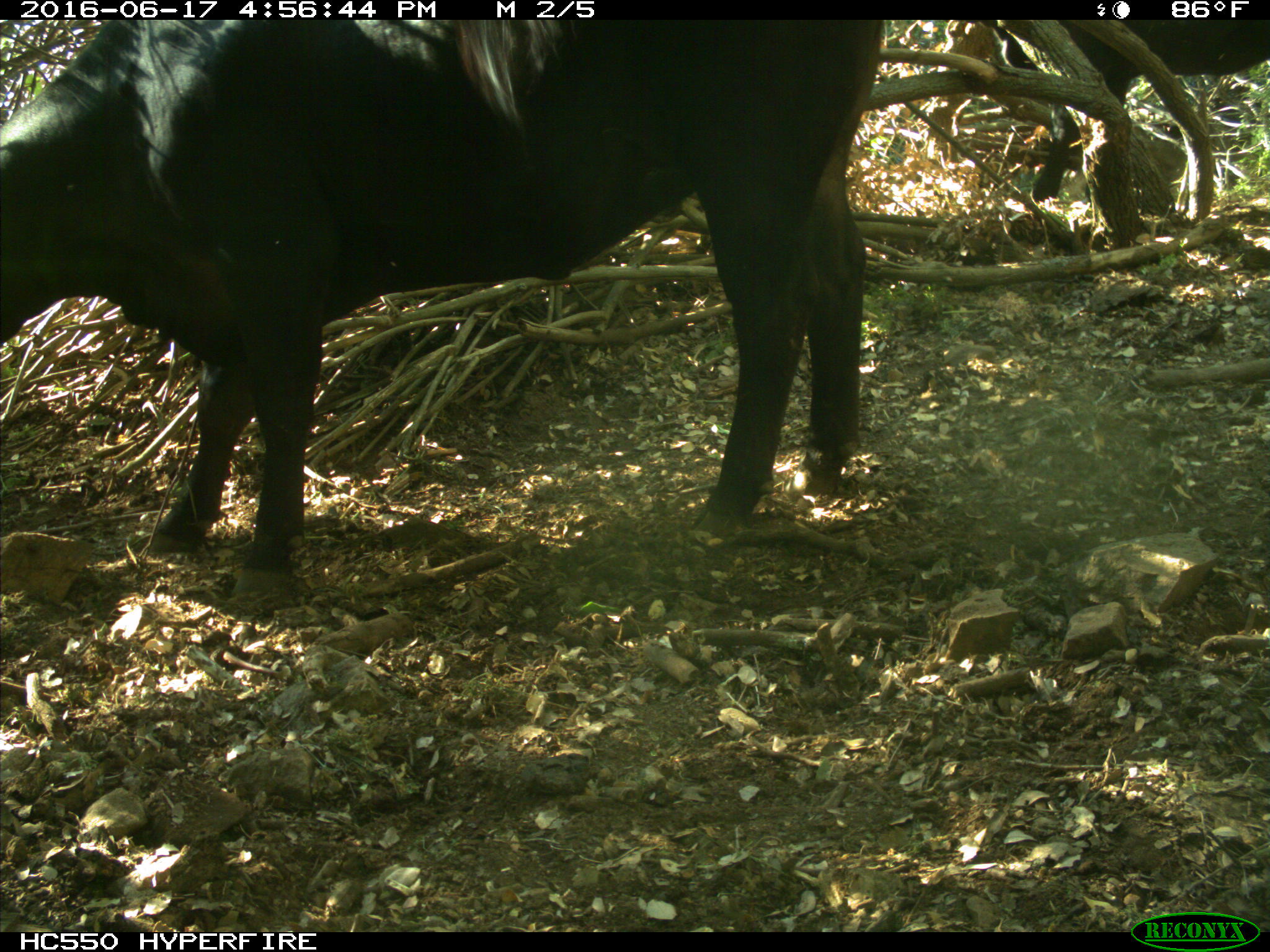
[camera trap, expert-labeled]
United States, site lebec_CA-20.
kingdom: Animalia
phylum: Chordata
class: Mammalia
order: Artiodactyla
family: Bovidae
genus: Bos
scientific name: Bos taurus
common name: domestic cow